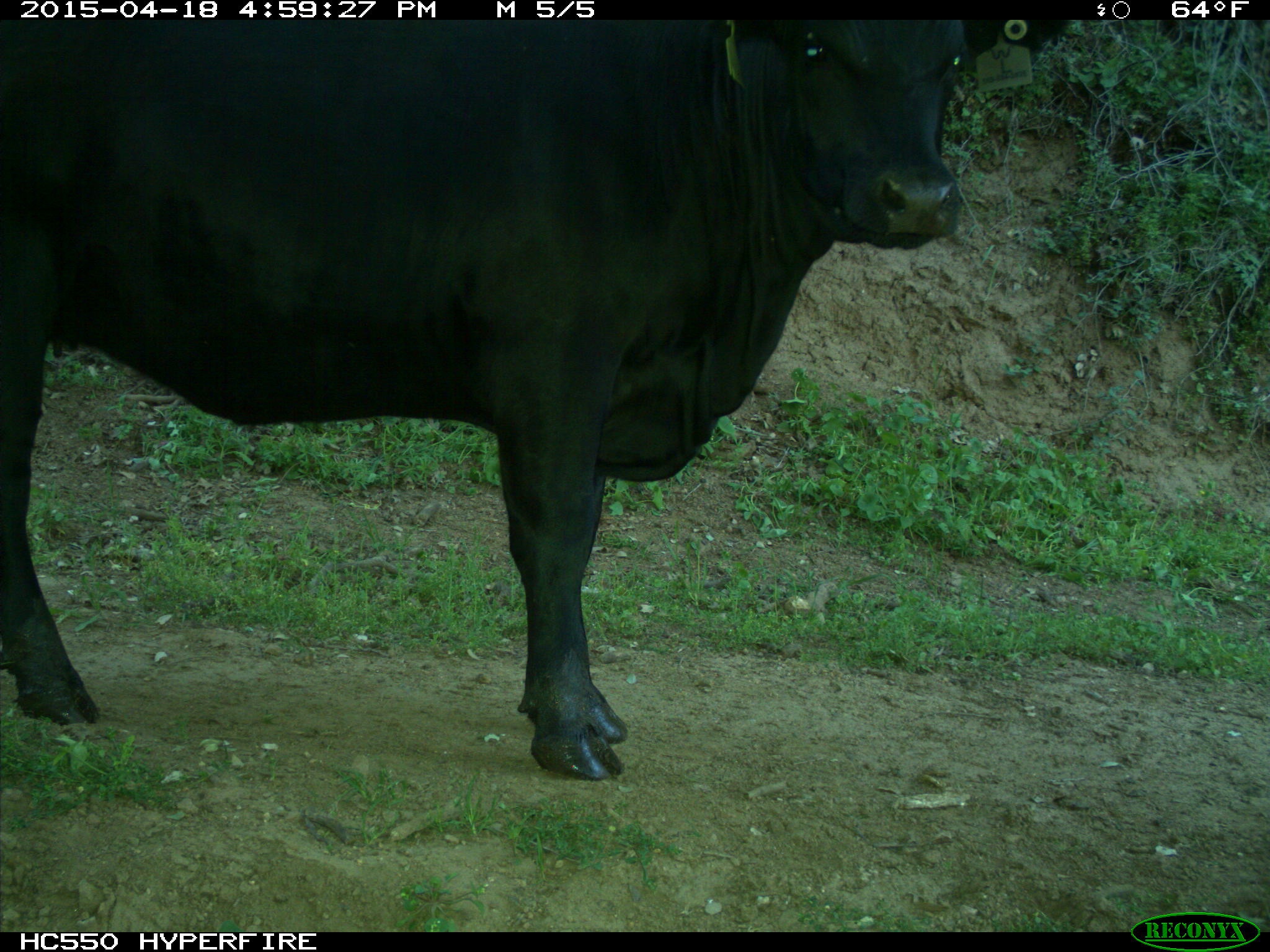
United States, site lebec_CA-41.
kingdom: Animalia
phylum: Chordata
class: Mammalia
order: Artiodactyla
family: Bovidae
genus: Bos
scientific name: Bos taurus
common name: domestic cow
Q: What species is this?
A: Bos taurus (domestic cow).